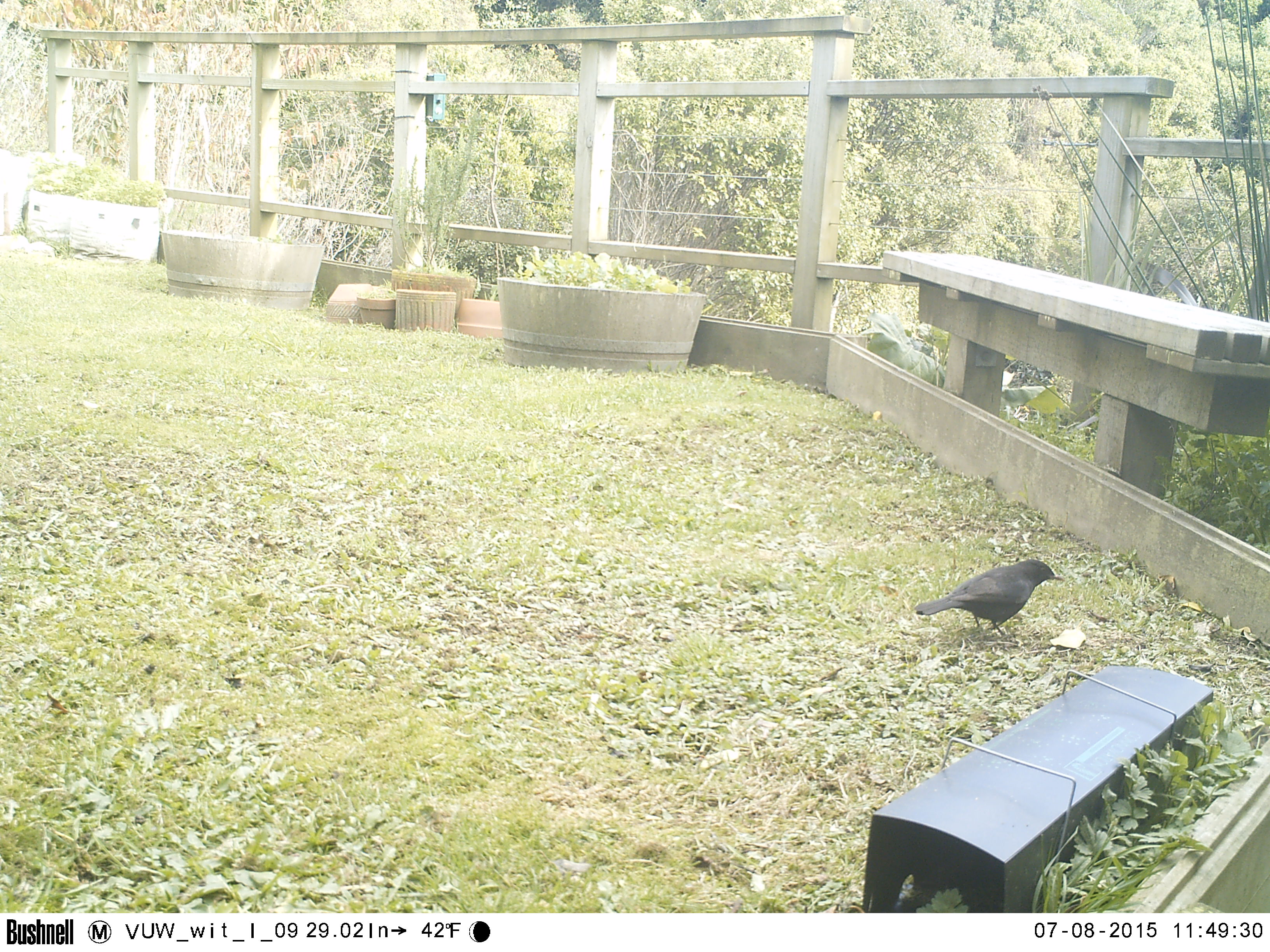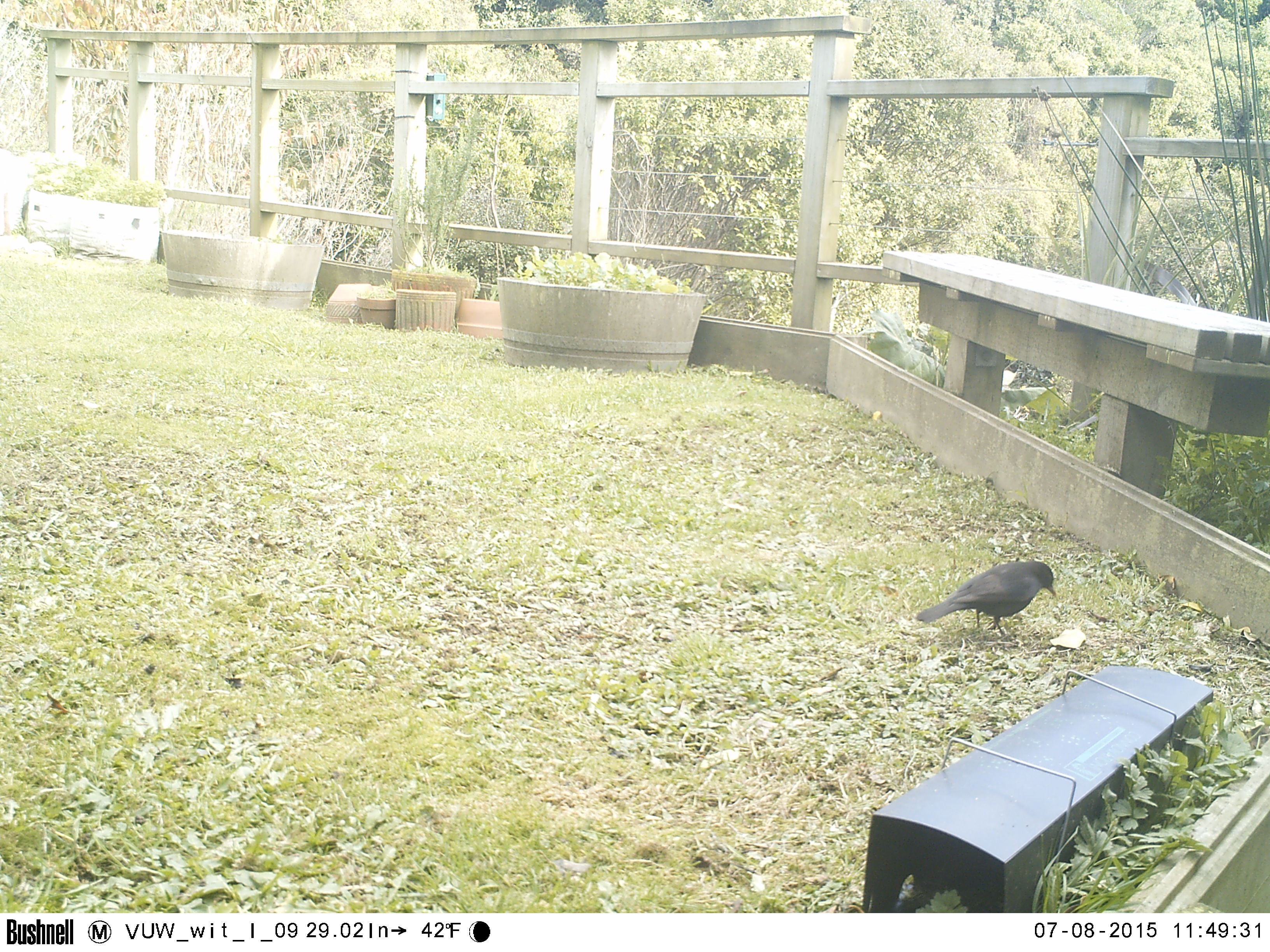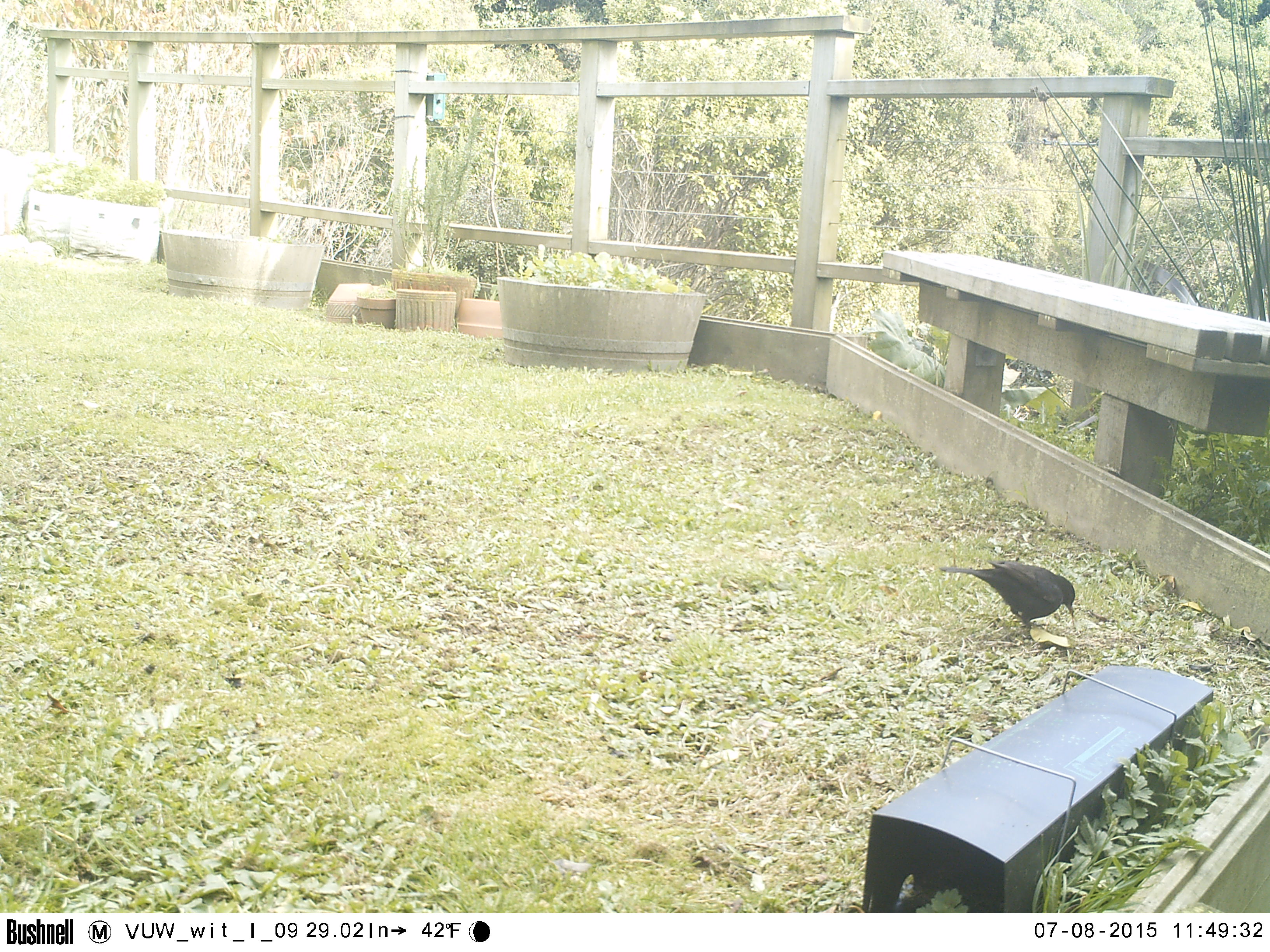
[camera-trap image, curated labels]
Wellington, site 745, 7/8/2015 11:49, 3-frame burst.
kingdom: Animalia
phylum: Chordata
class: Aves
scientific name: Aves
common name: bird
Bird (Aves).